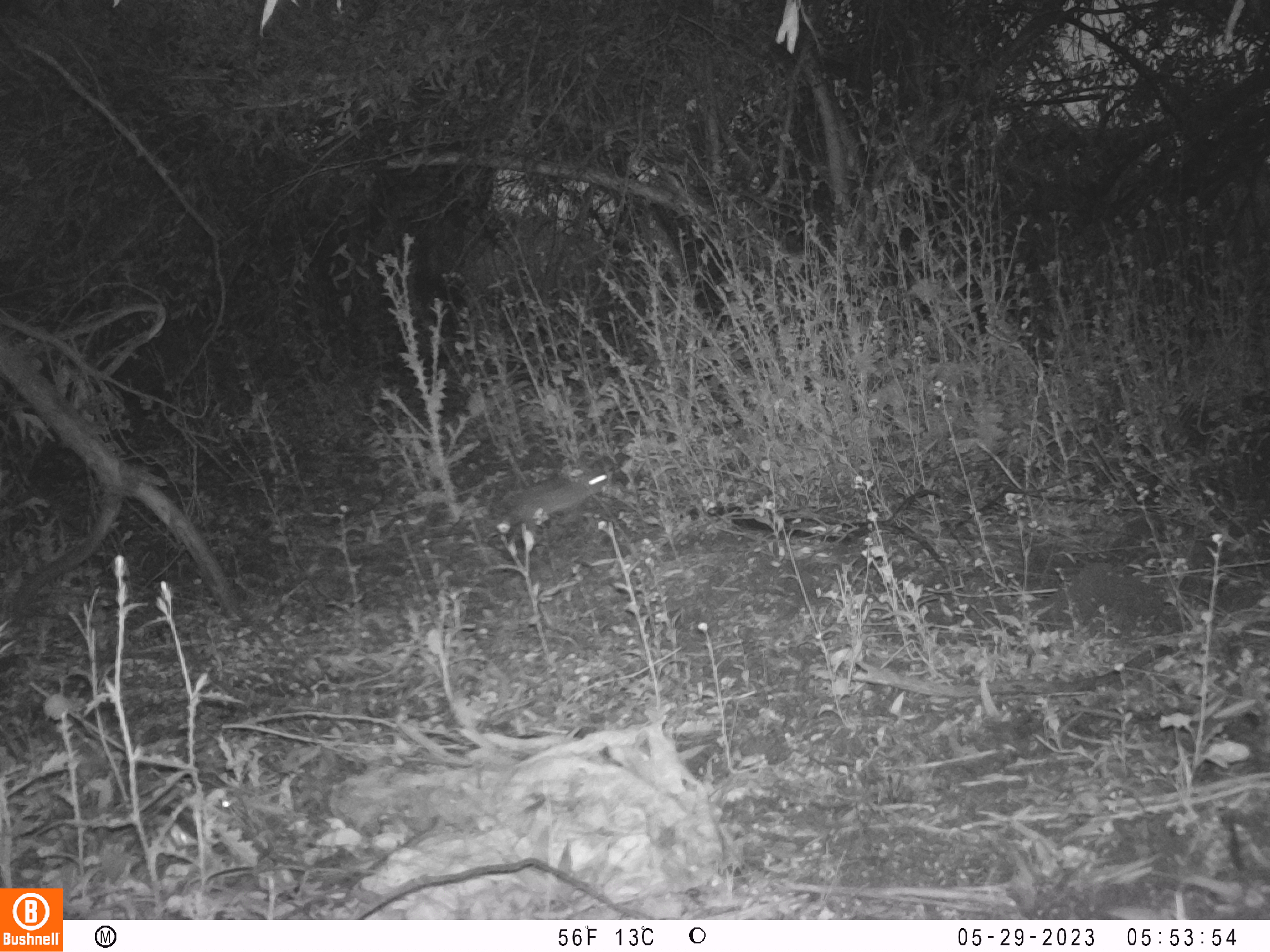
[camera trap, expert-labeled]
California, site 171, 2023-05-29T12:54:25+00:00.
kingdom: Animalia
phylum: Chordata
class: Mammalia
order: Lagomorpha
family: Leporidae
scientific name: Leporidae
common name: rabbit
Rabbit (Leporidae).